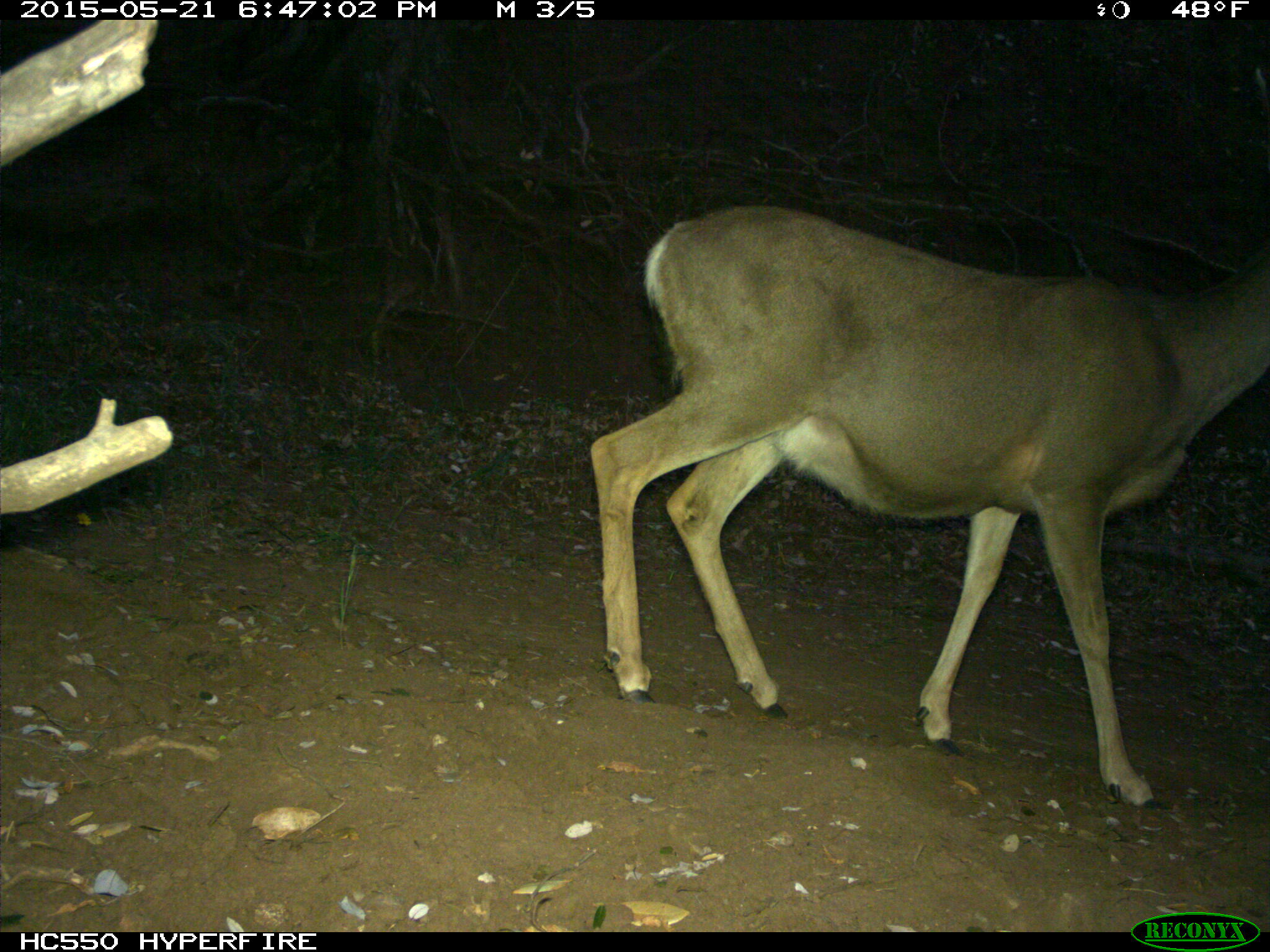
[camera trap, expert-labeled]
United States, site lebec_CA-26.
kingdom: Animalia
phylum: Chordata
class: Mammalia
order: Artiodactyla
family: Cervidae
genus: Odocoileus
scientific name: Odocoileus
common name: deer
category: unidentified deer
Unidentified deer (deer) (Odocoileus).